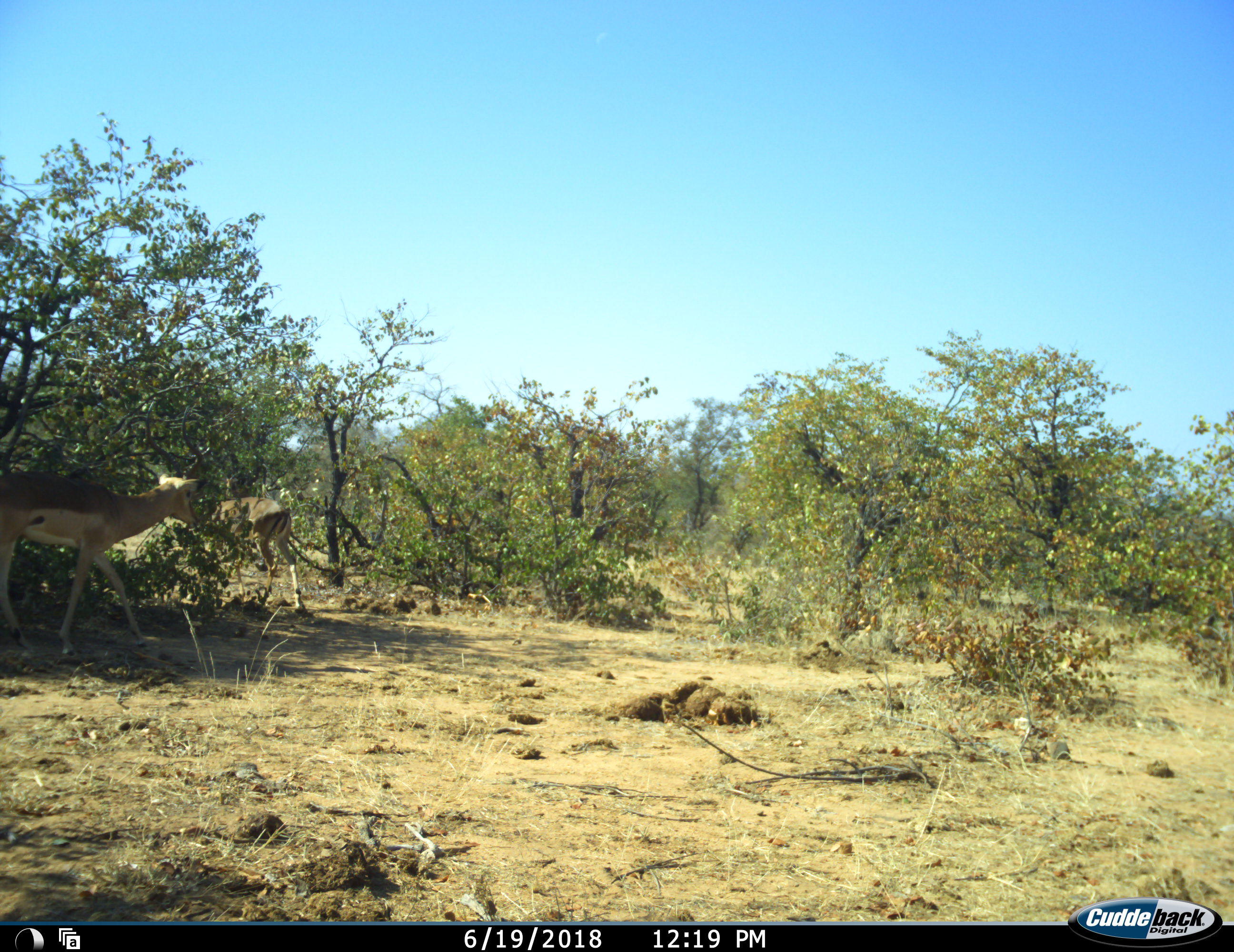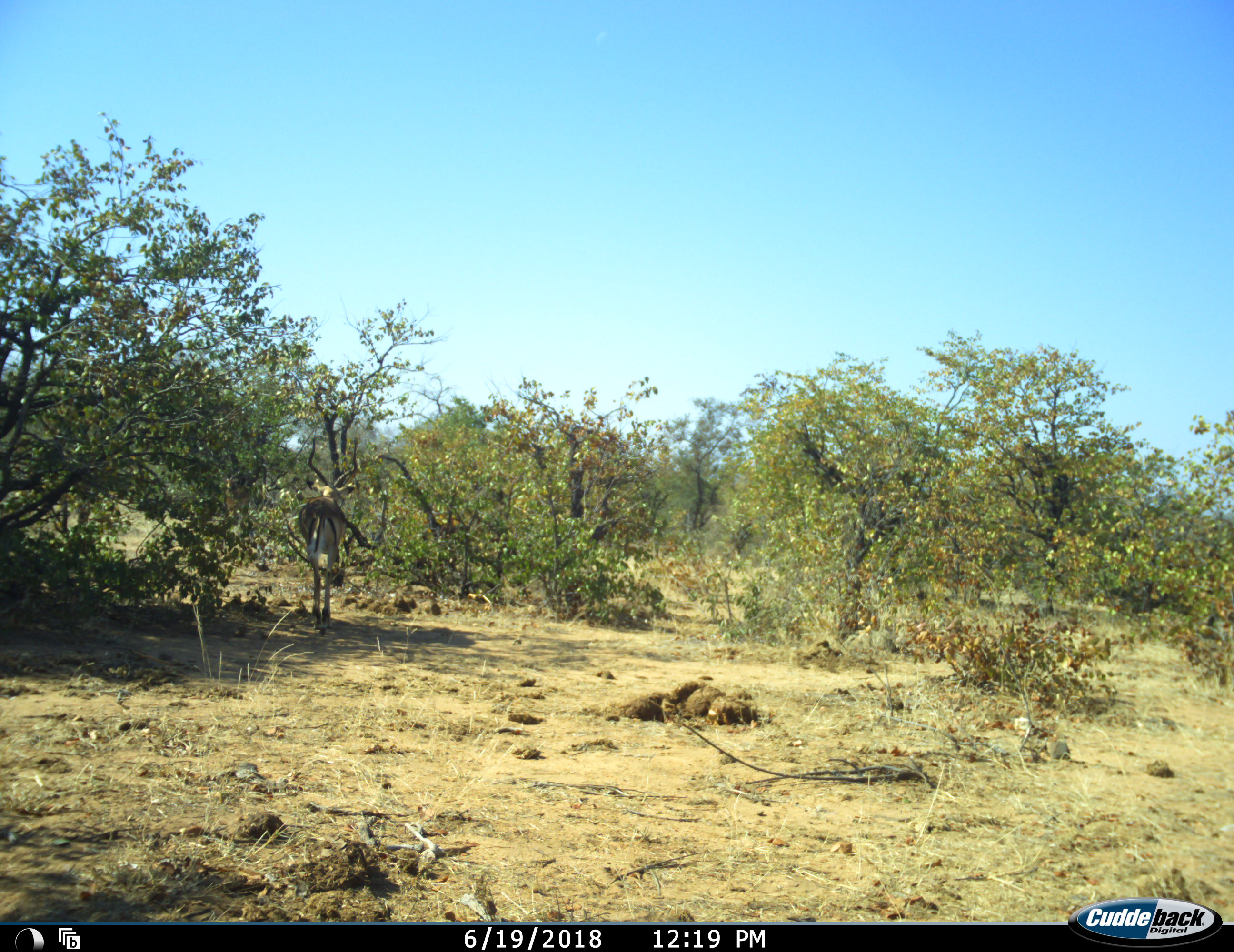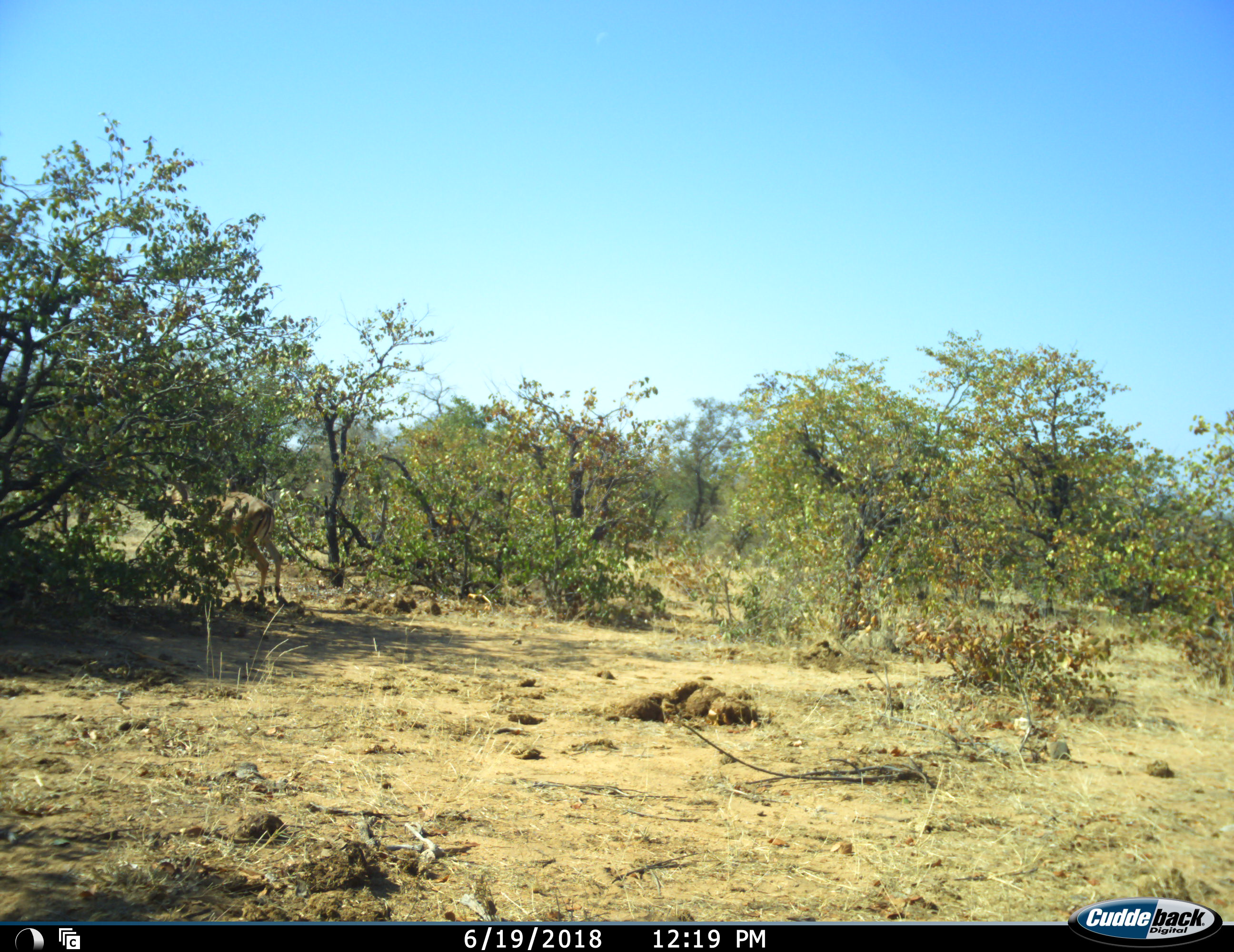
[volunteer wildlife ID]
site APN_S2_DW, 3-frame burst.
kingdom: Animalia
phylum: Chordata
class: Mammalia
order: Artiodactyla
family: Bovidae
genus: Aepyceros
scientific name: Aepyceros melampus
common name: impala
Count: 2.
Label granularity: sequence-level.